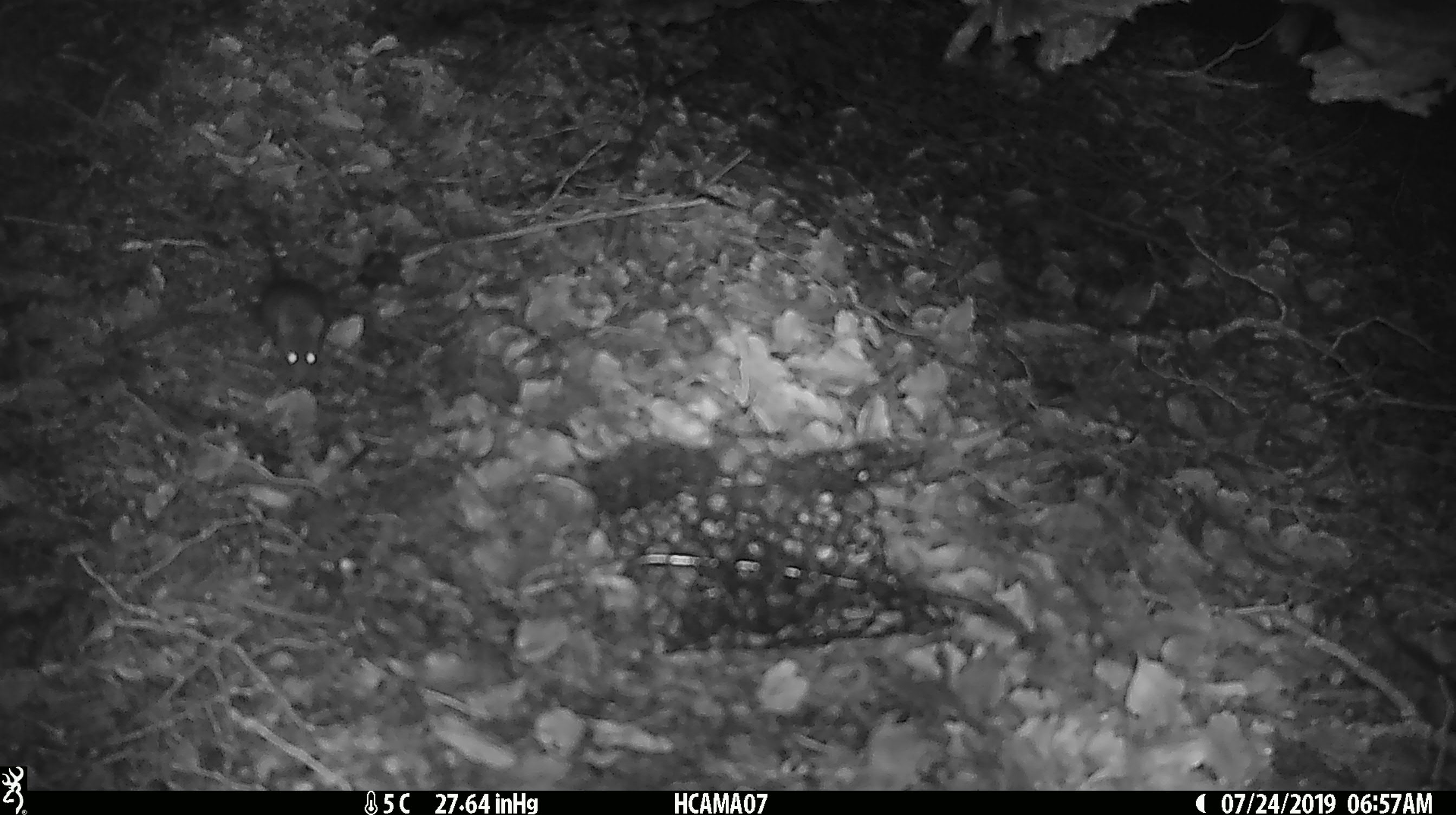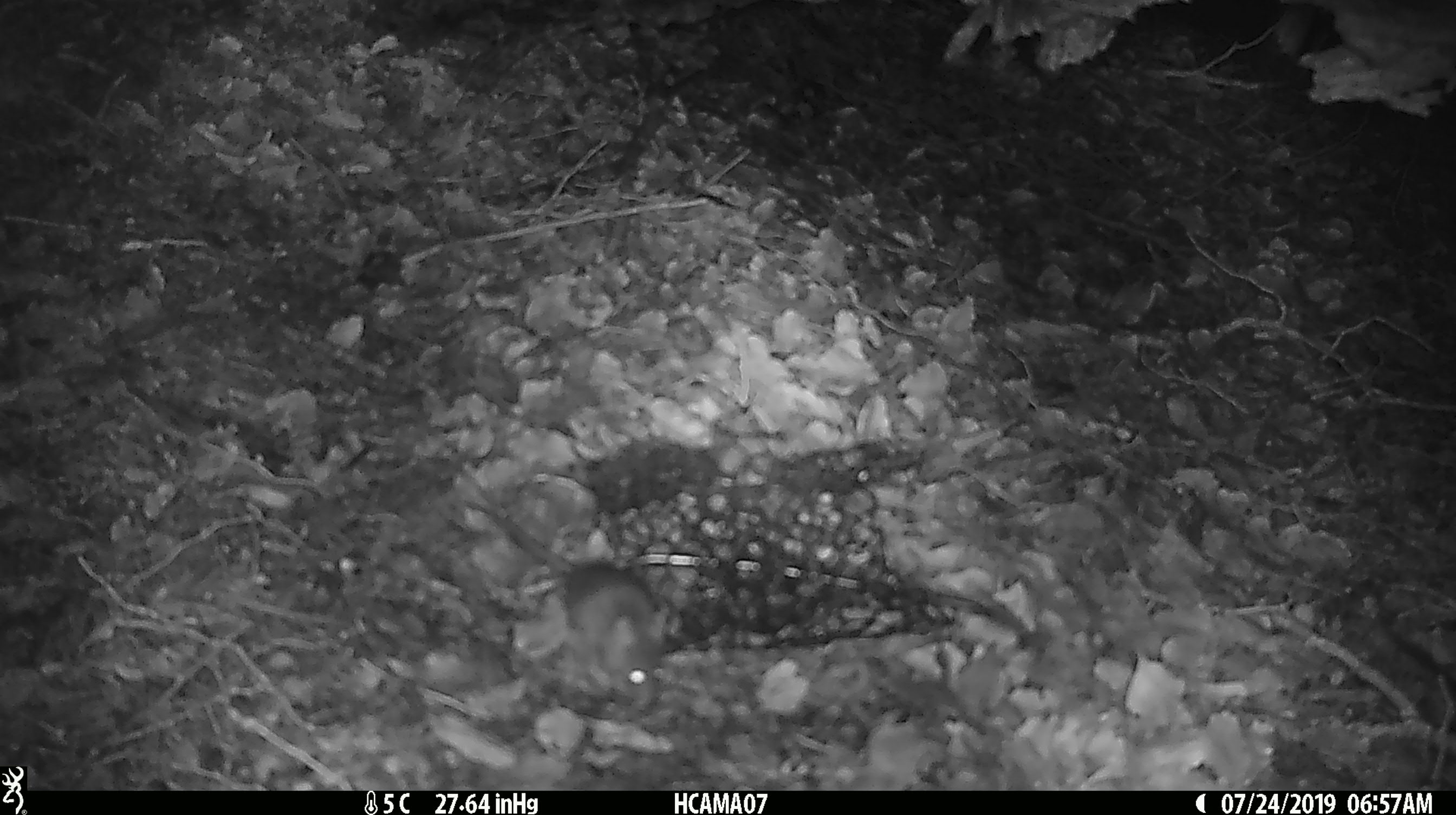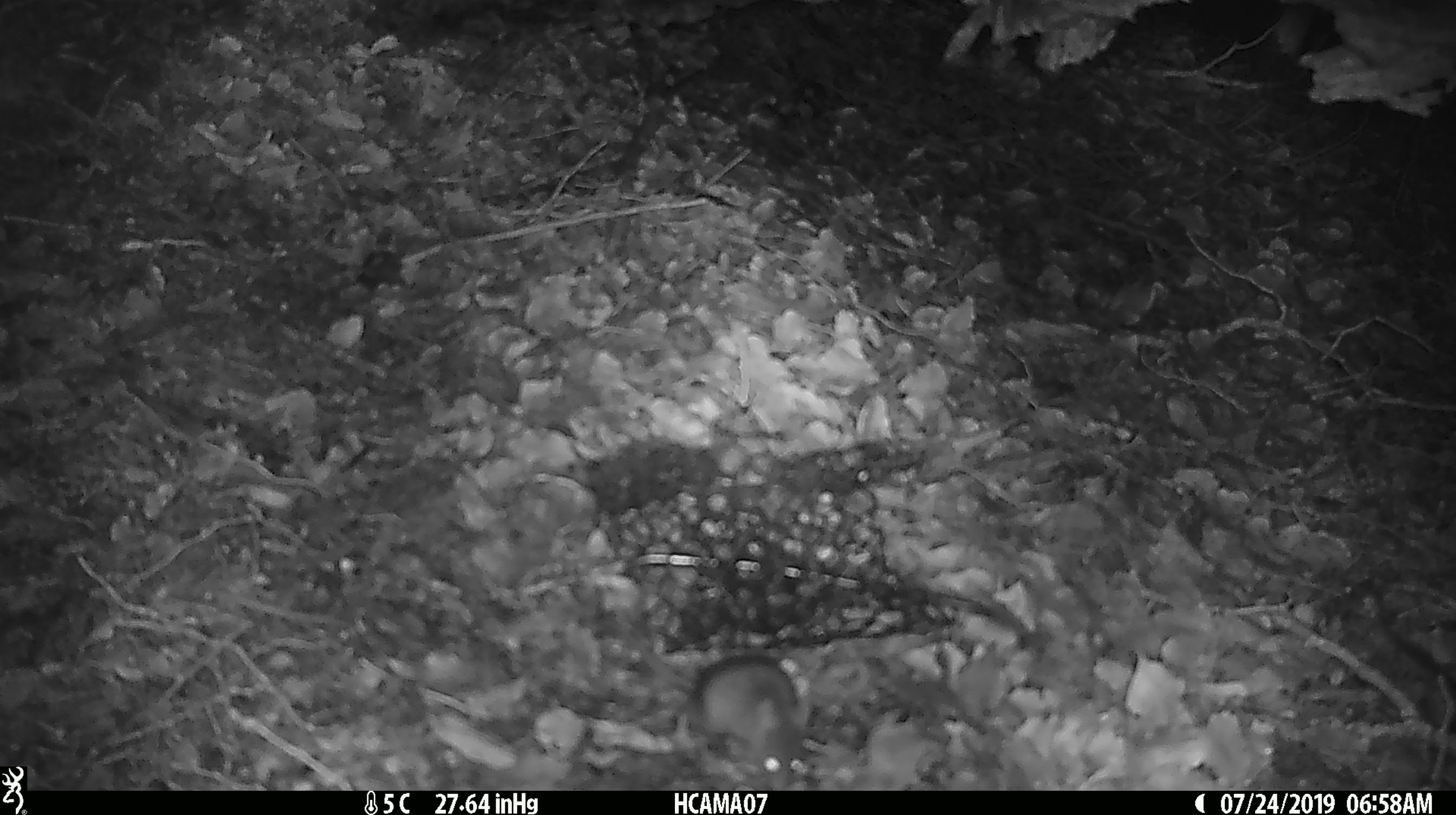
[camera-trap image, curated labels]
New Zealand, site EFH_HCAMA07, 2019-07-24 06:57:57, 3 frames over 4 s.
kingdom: Animalia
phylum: Chordata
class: Mammalia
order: Rodentia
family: Muridae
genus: Mus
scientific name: Mus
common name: mouse